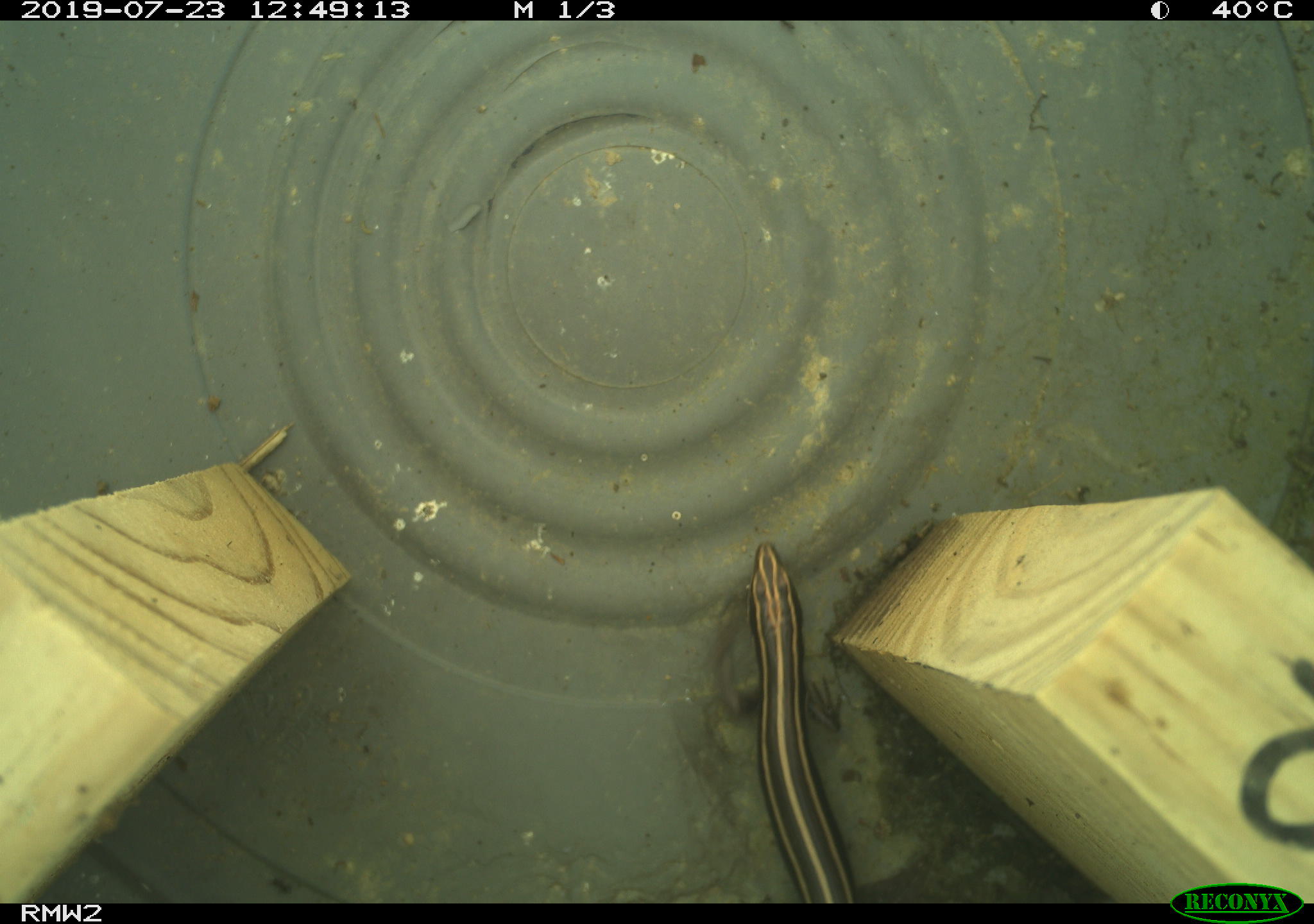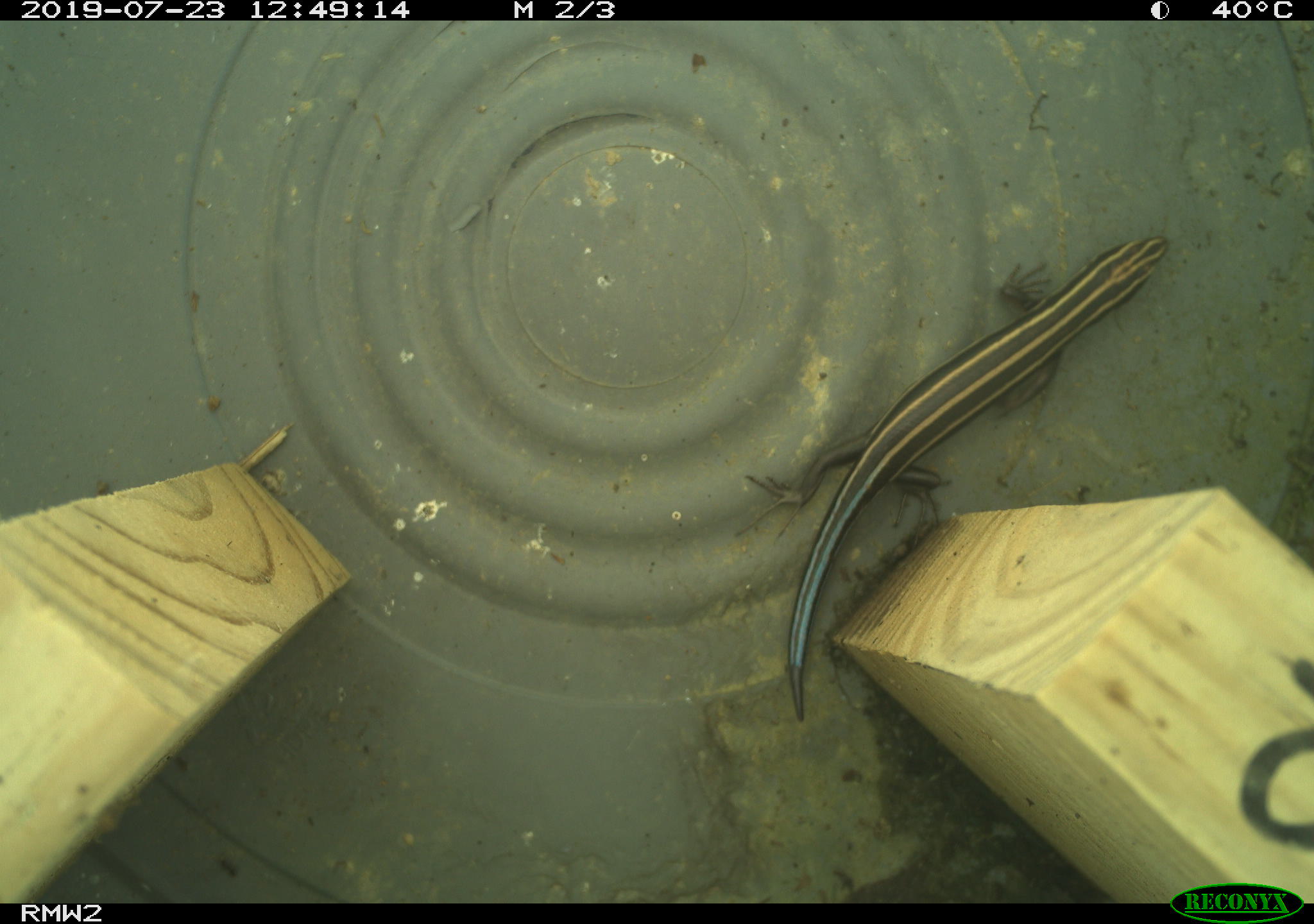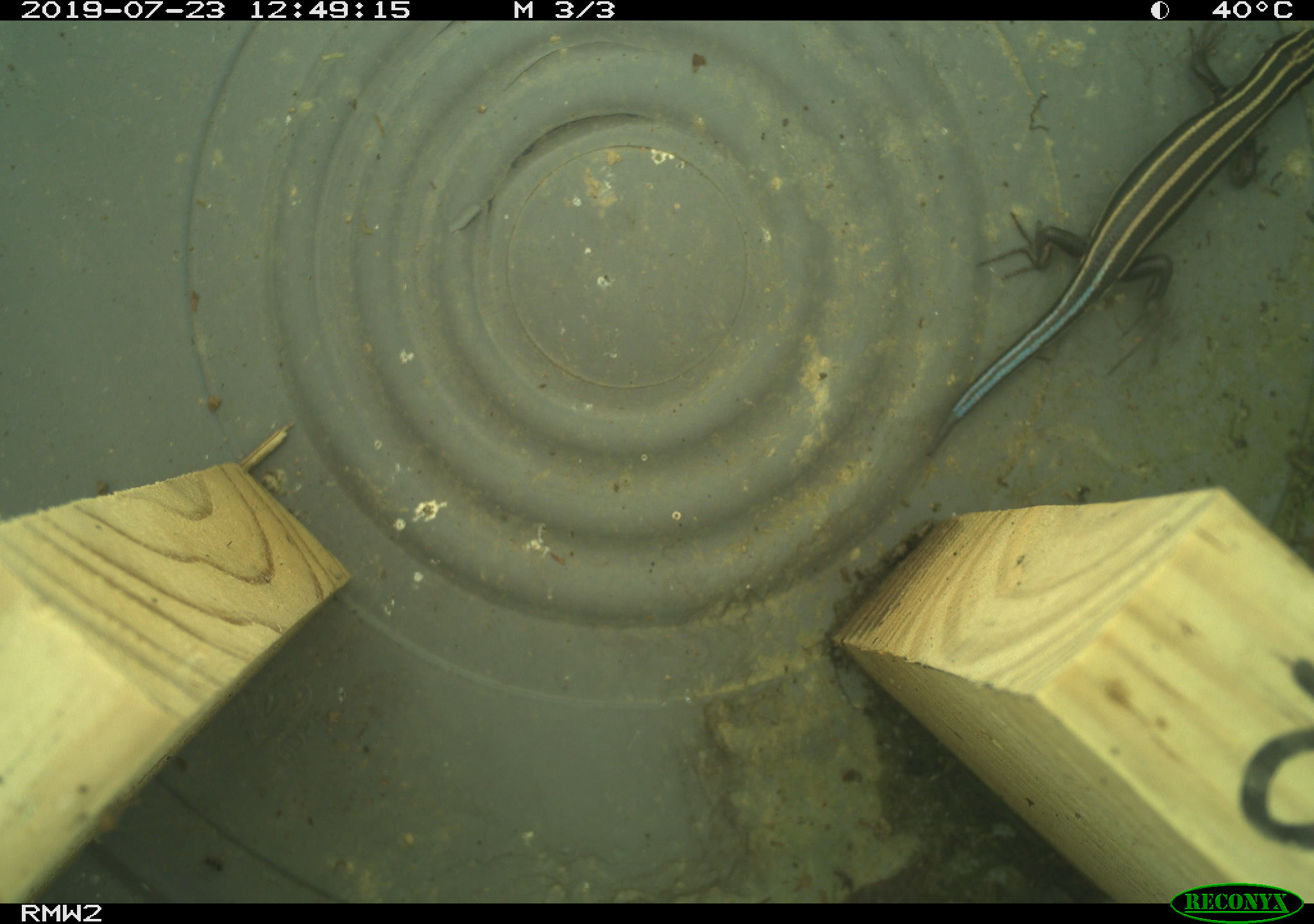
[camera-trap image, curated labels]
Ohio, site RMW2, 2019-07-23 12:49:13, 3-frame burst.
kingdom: Animalia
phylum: Chordata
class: Reptilia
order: Squamata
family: Scincidae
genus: Plestiodon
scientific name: Plestiodon fasciatus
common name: common five-lined skink